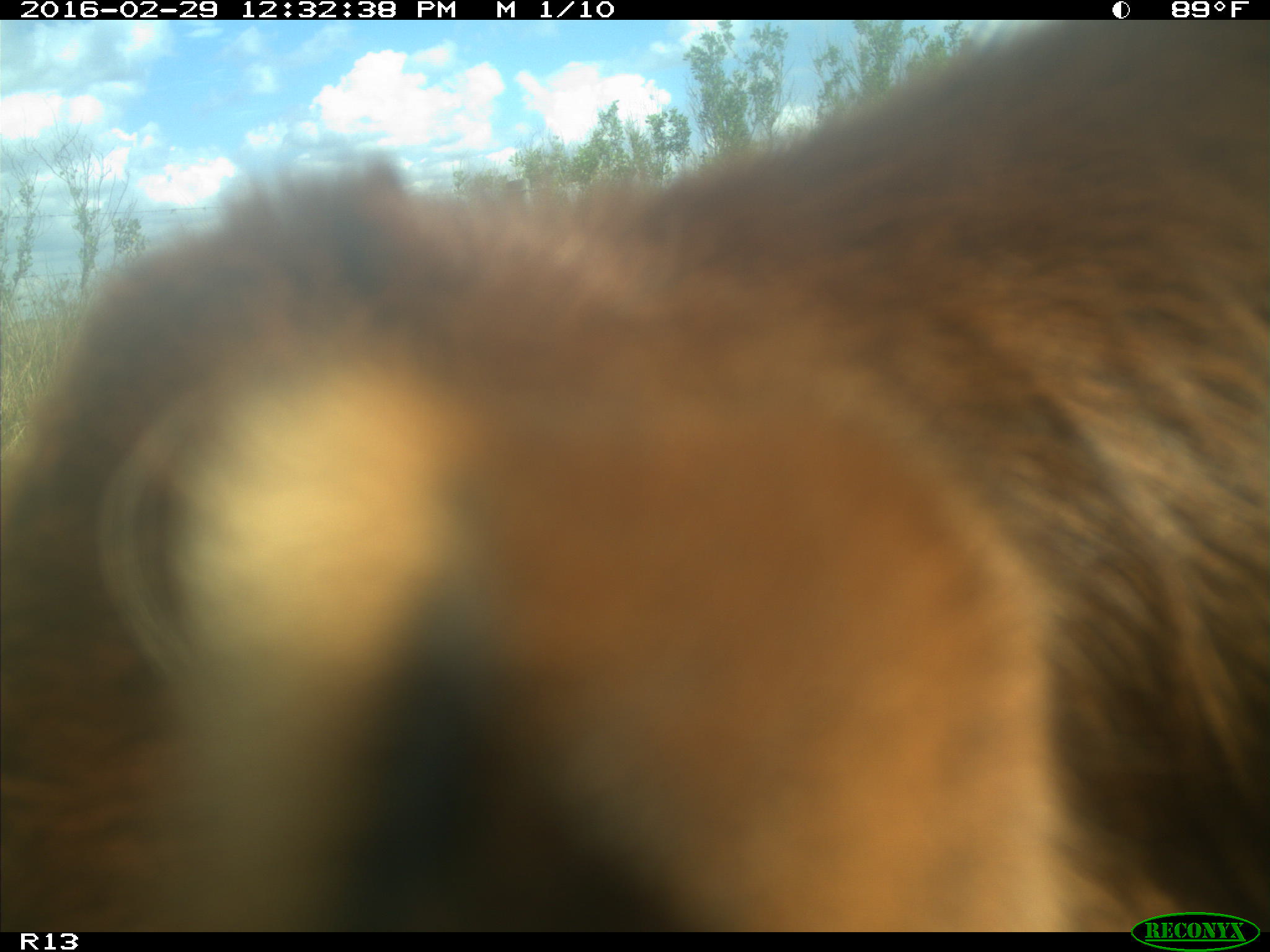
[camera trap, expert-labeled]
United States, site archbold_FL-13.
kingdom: Animalia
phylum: Chordata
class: Mammalia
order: Artiodactyla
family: Bovidae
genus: Bos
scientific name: Bos taurus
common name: domestic cow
Bos taurus (domestic cow).